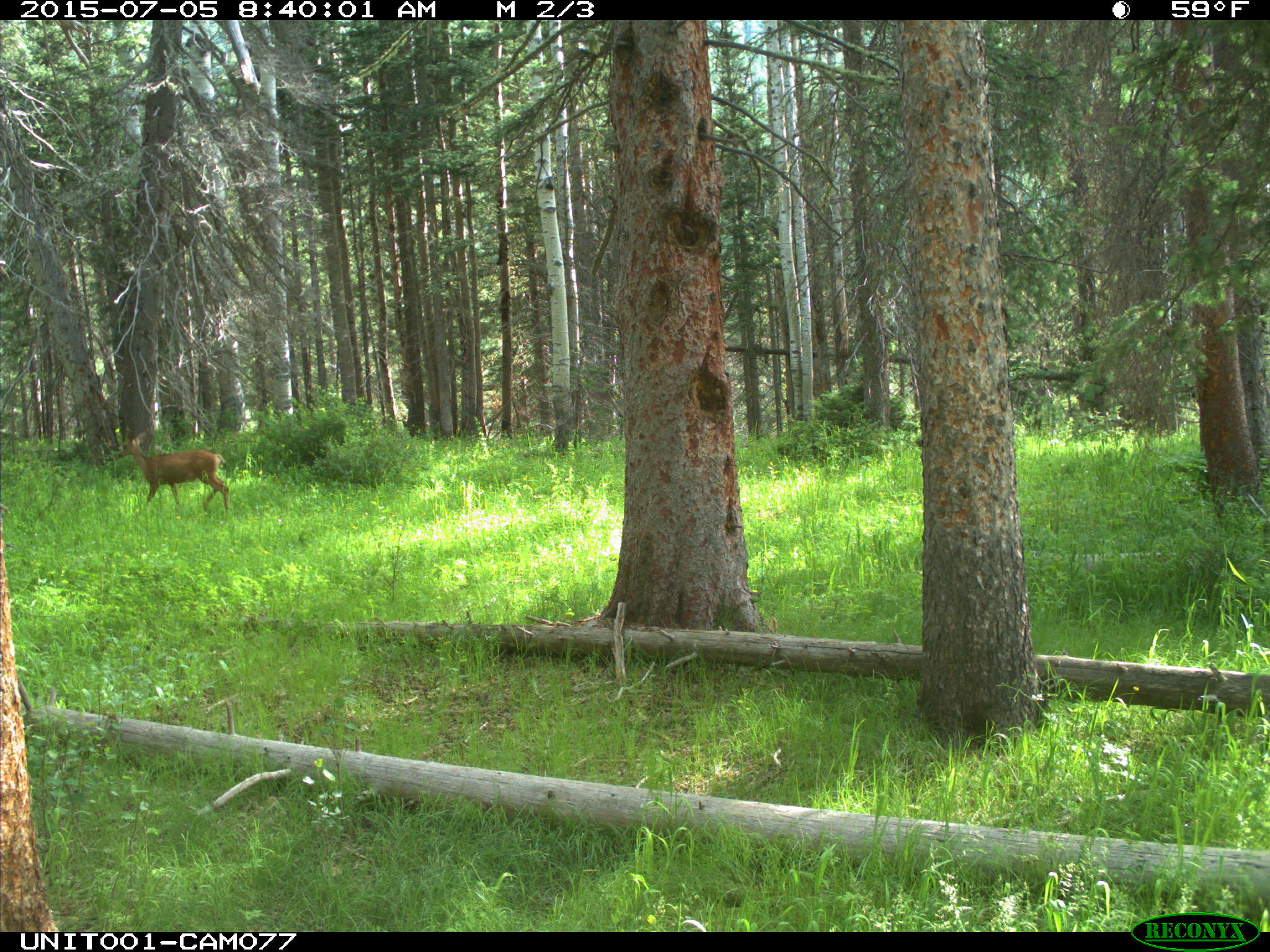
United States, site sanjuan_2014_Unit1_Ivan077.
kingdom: Animalia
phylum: Chordata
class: Mammalia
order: Artiodactyla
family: Cervidae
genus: Odocoileus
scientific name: Odocoileus hemionus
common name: mule deer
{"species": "Odocoileus hemionus (mule deer)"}